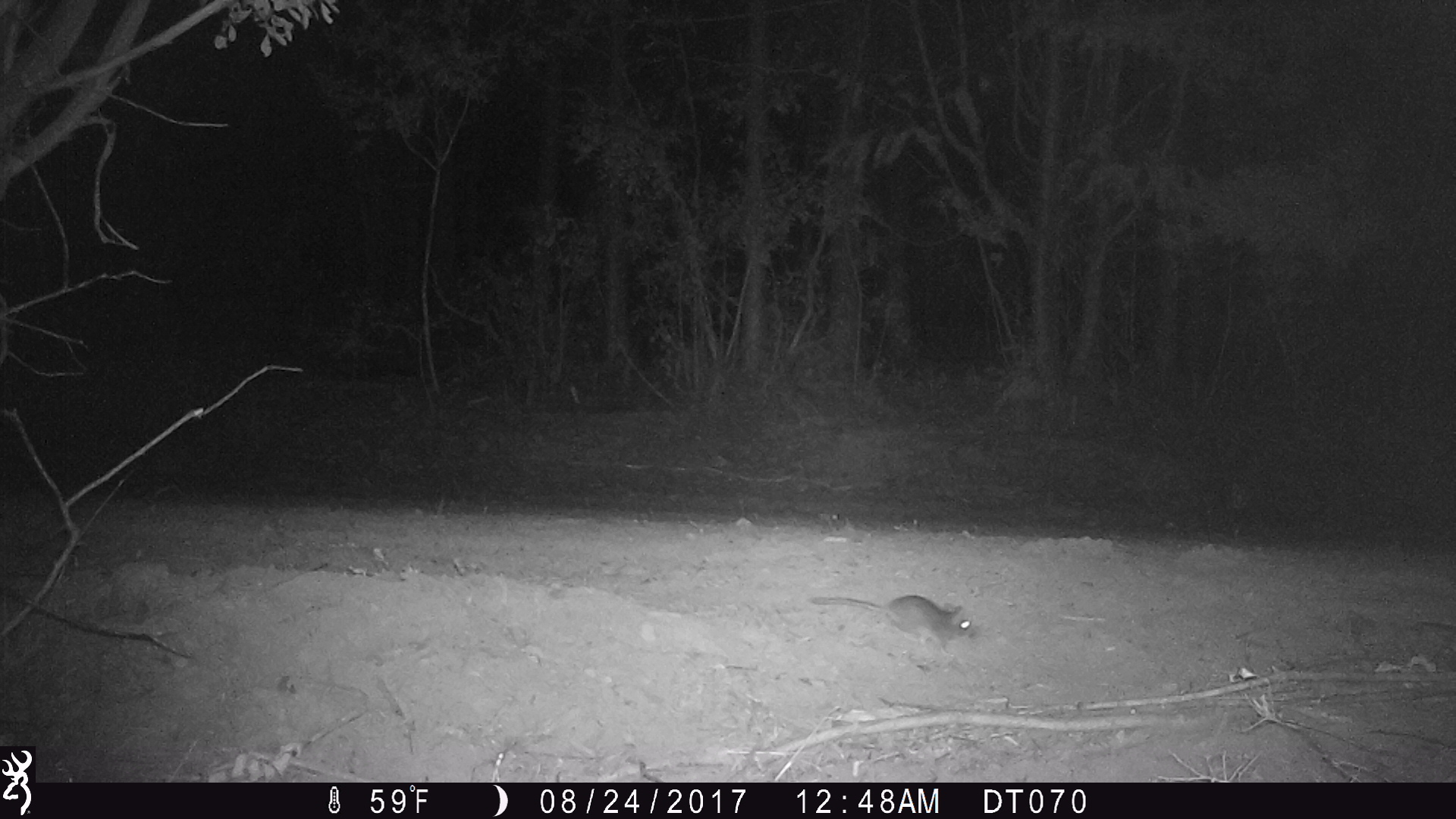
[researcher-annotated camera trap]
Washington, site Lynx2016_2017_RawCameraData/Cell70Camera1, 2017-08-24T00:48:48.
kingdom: Animalia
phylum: Chordata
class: Mammalia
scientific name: Mammalia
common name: small mammal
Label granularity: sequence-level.